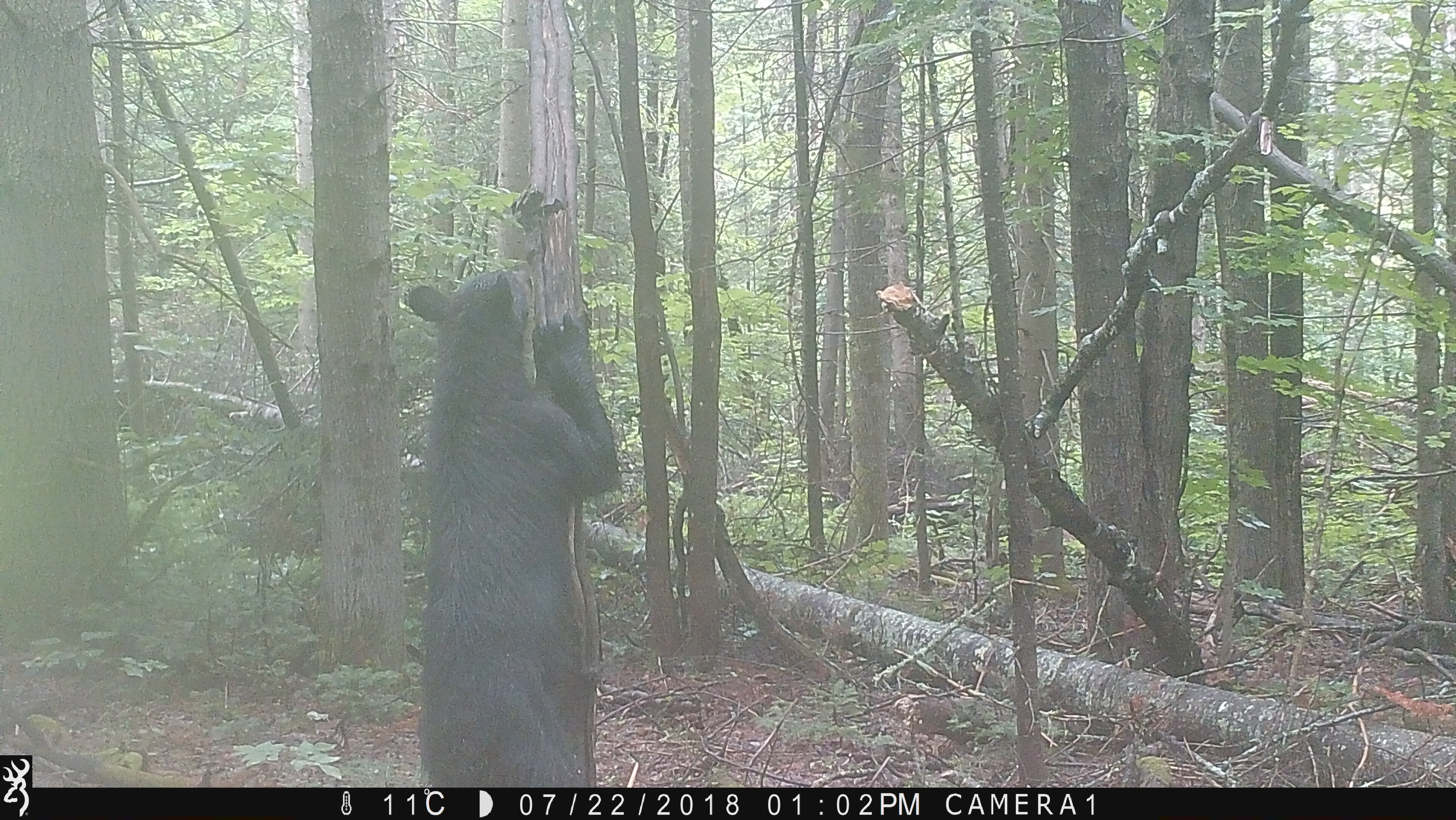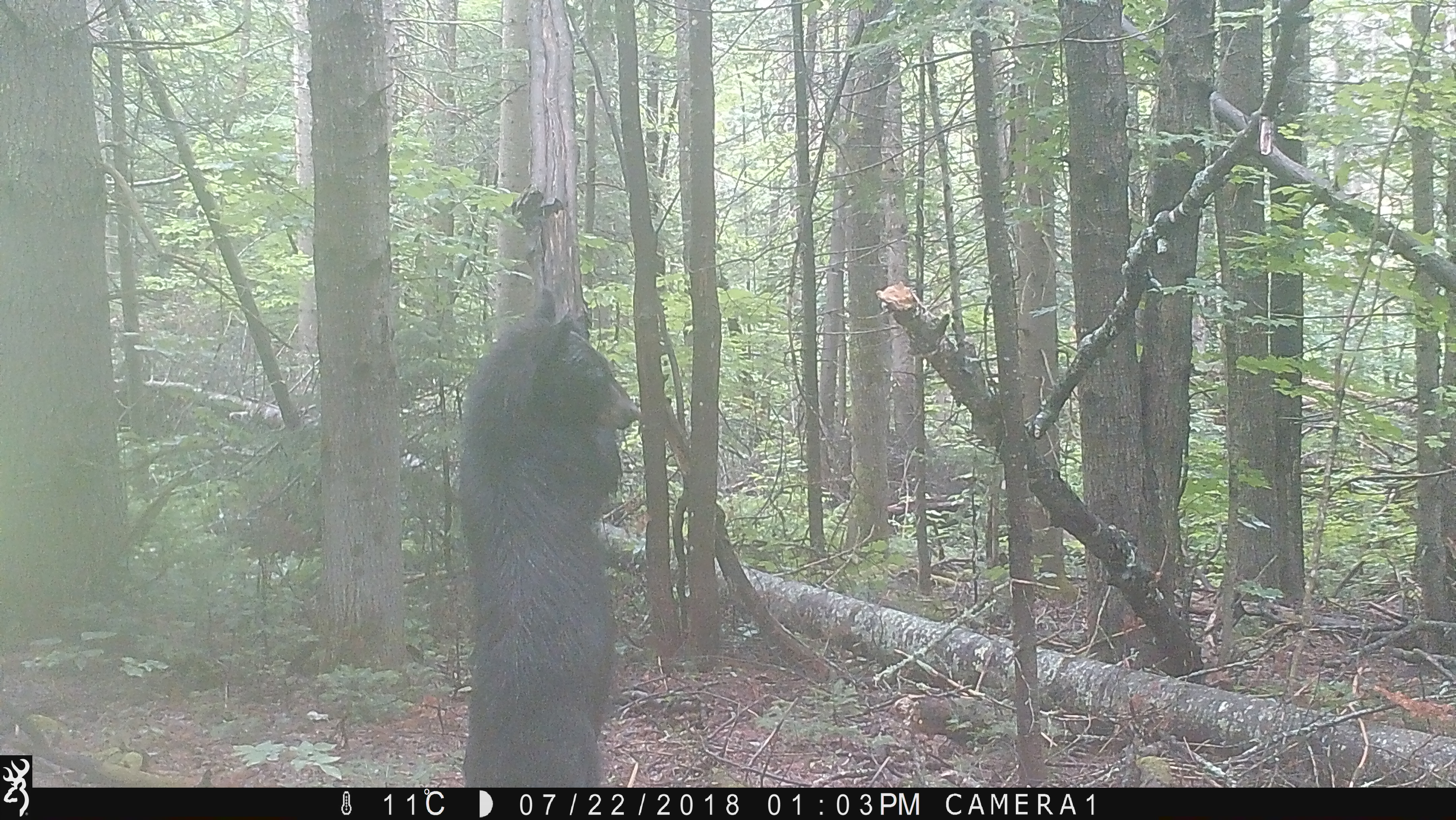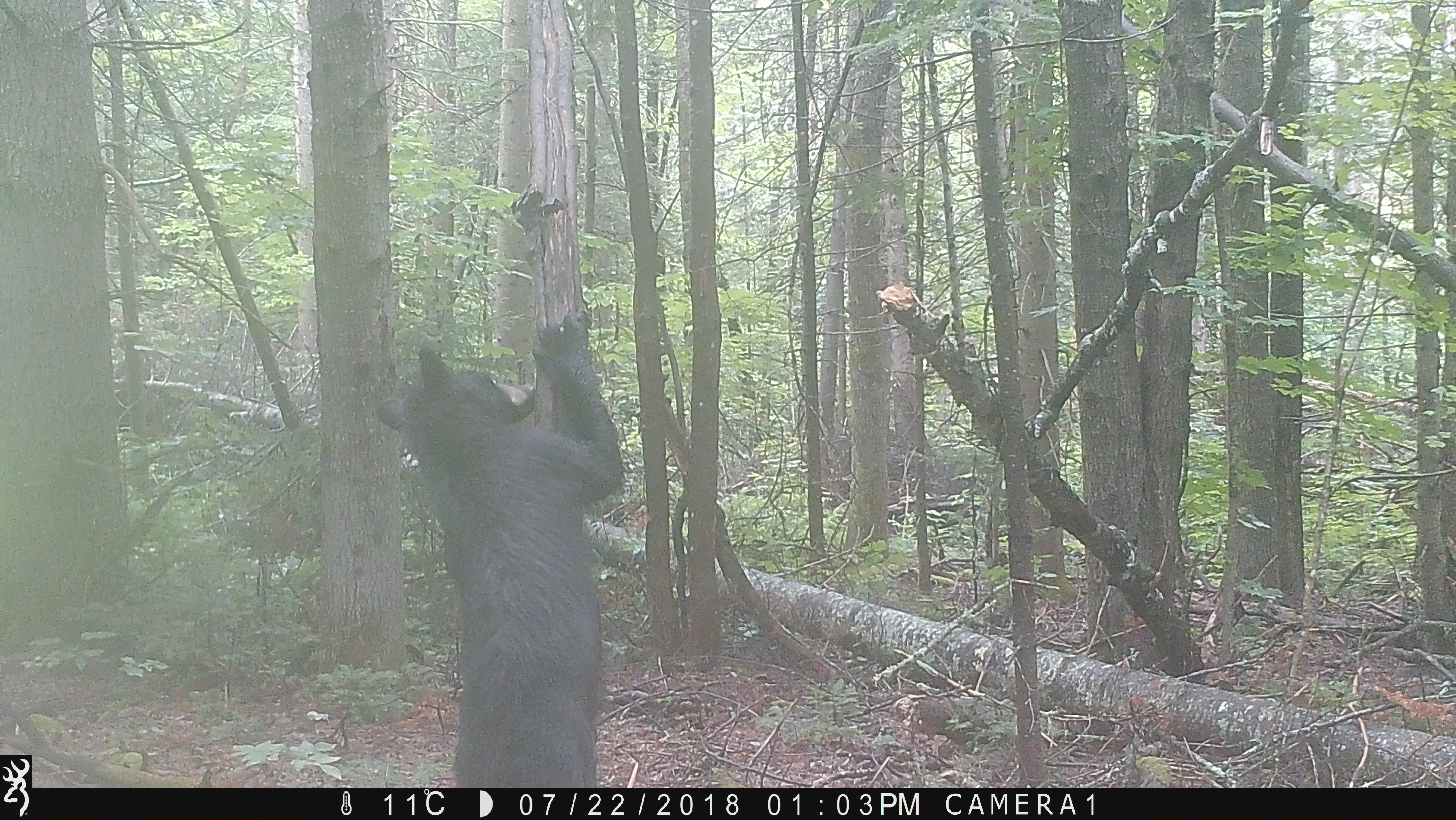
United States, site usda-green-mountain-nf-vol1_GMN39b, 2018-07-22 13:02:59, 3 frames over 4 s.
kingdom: Animalia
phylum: Chordata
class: Mammalia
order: Carnivora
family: Ursidae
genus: Ursus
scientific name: Ursus americanus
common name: black bear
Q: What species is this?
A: Black bear (Ursus americanus).